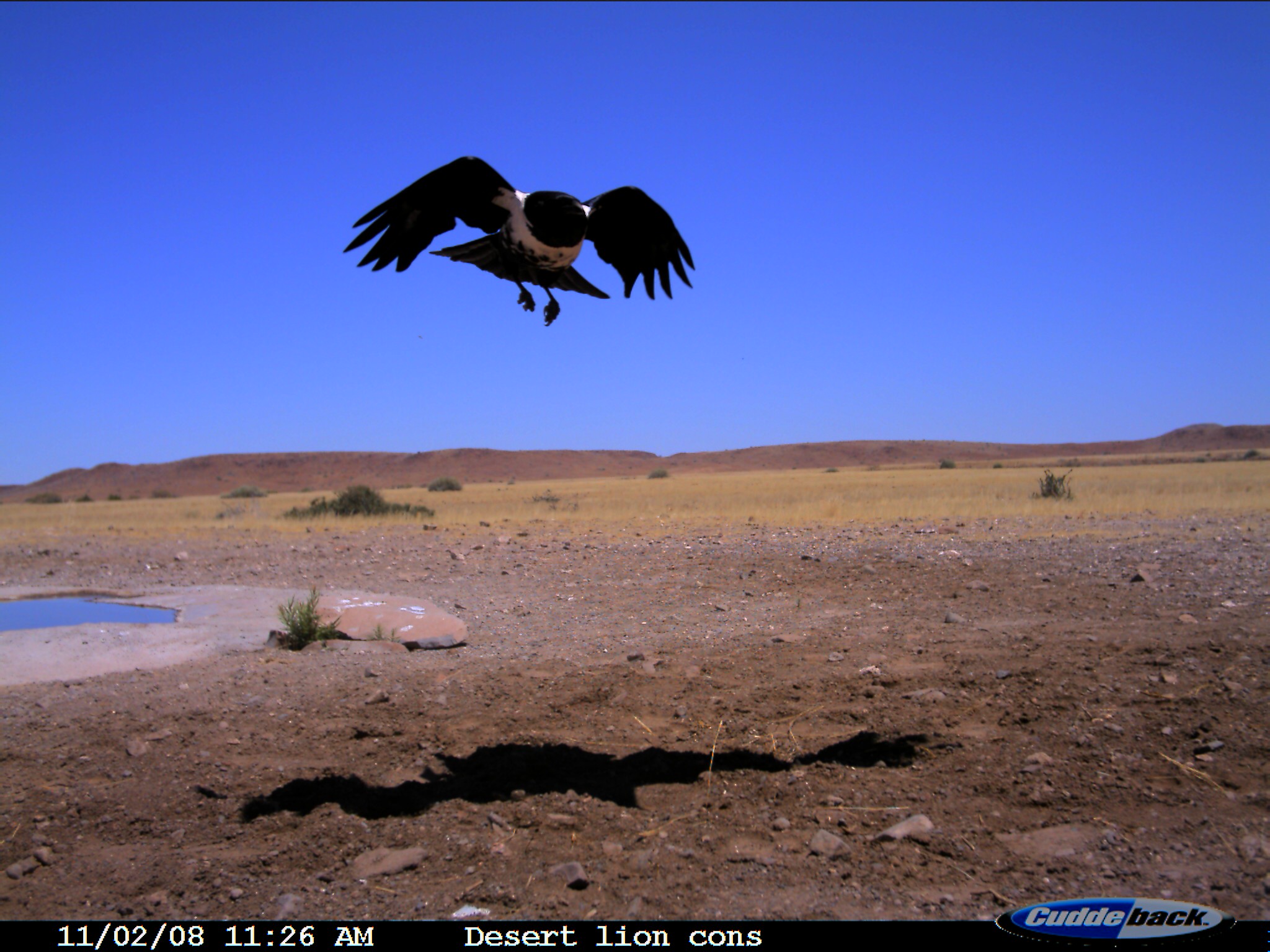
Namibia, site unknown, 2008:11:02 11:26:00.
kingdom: Animalia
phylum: Chordata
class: Aves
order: Passeriformes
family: Corvidae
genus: Corvus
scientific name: Corvus albus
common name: pied crow